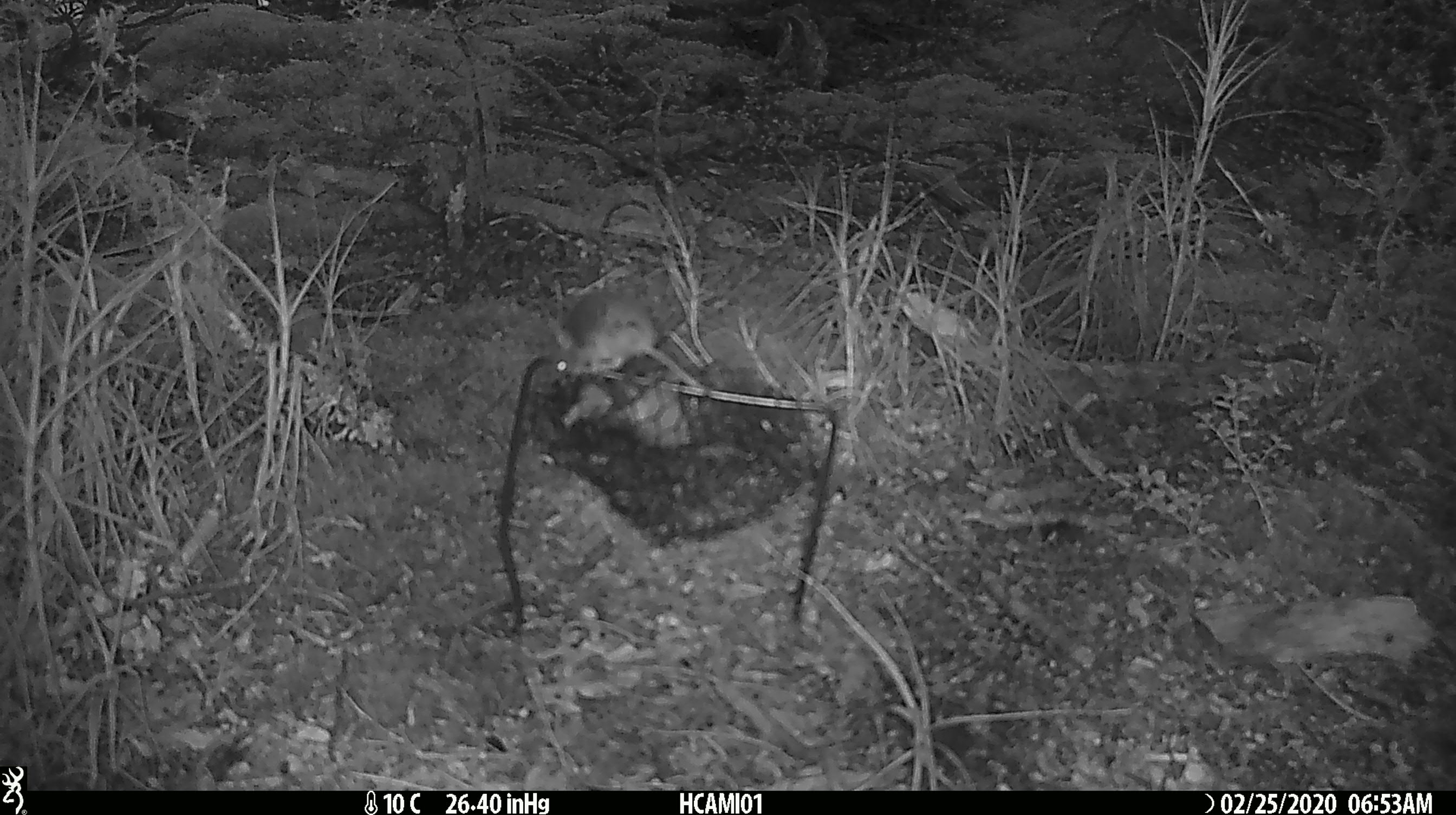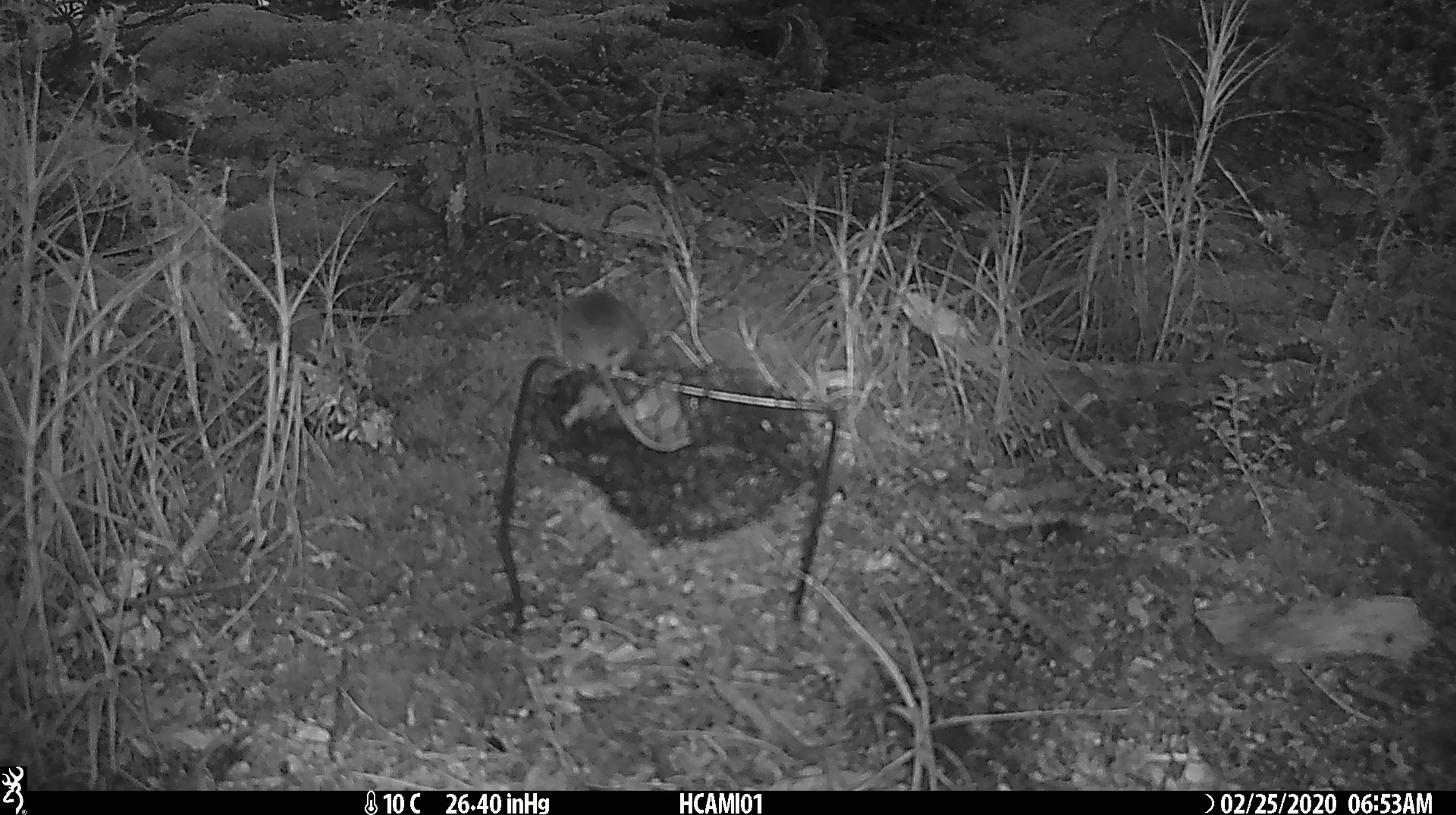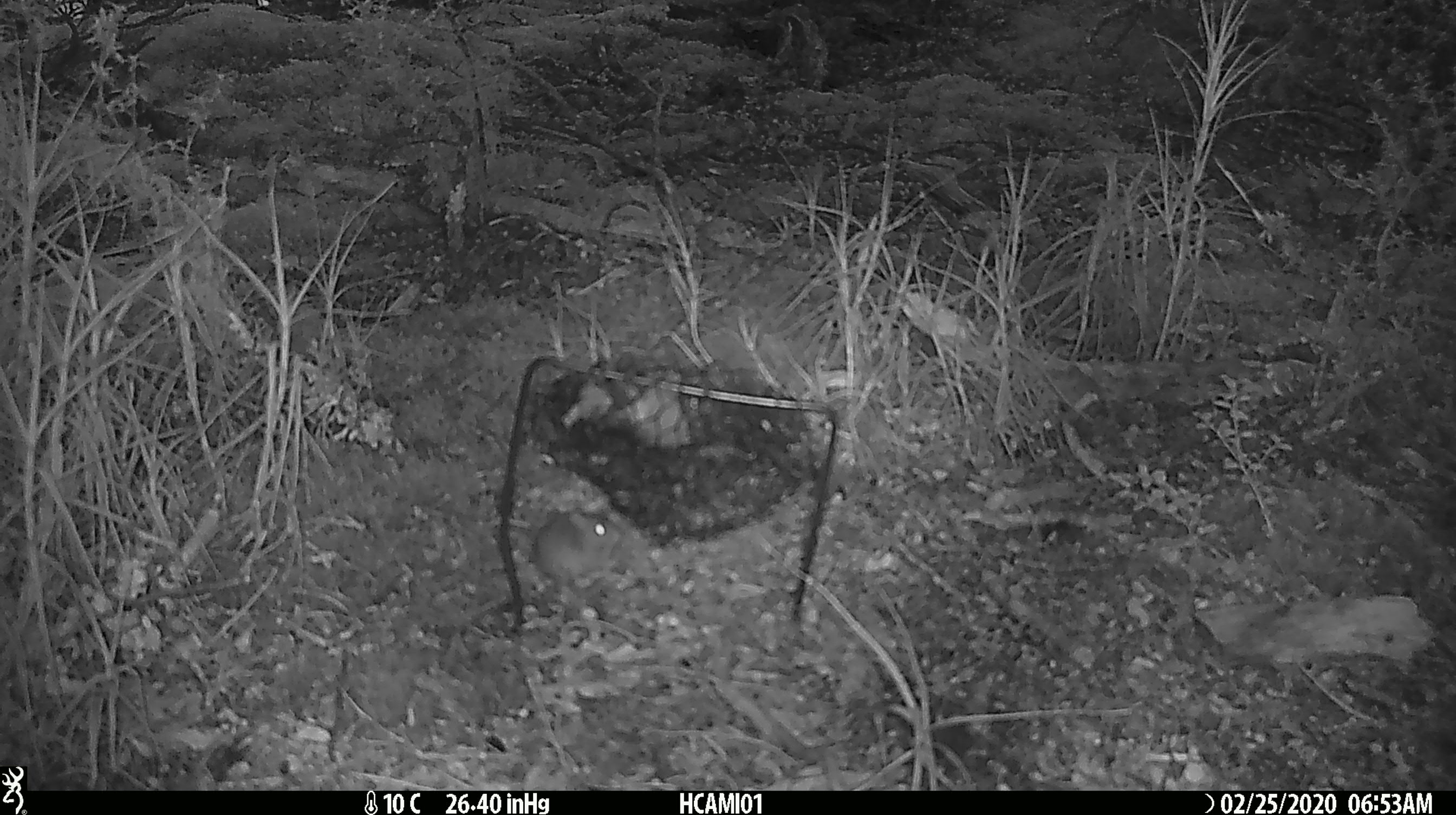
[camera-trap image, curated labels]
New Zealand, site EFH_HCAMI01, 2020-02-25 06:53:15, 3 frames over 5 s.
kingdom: Animalia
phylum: Chordata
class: Mammalia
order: Rodentia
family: Muridae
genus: Mus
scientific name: Mus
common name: mouse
Mouse (Mus).